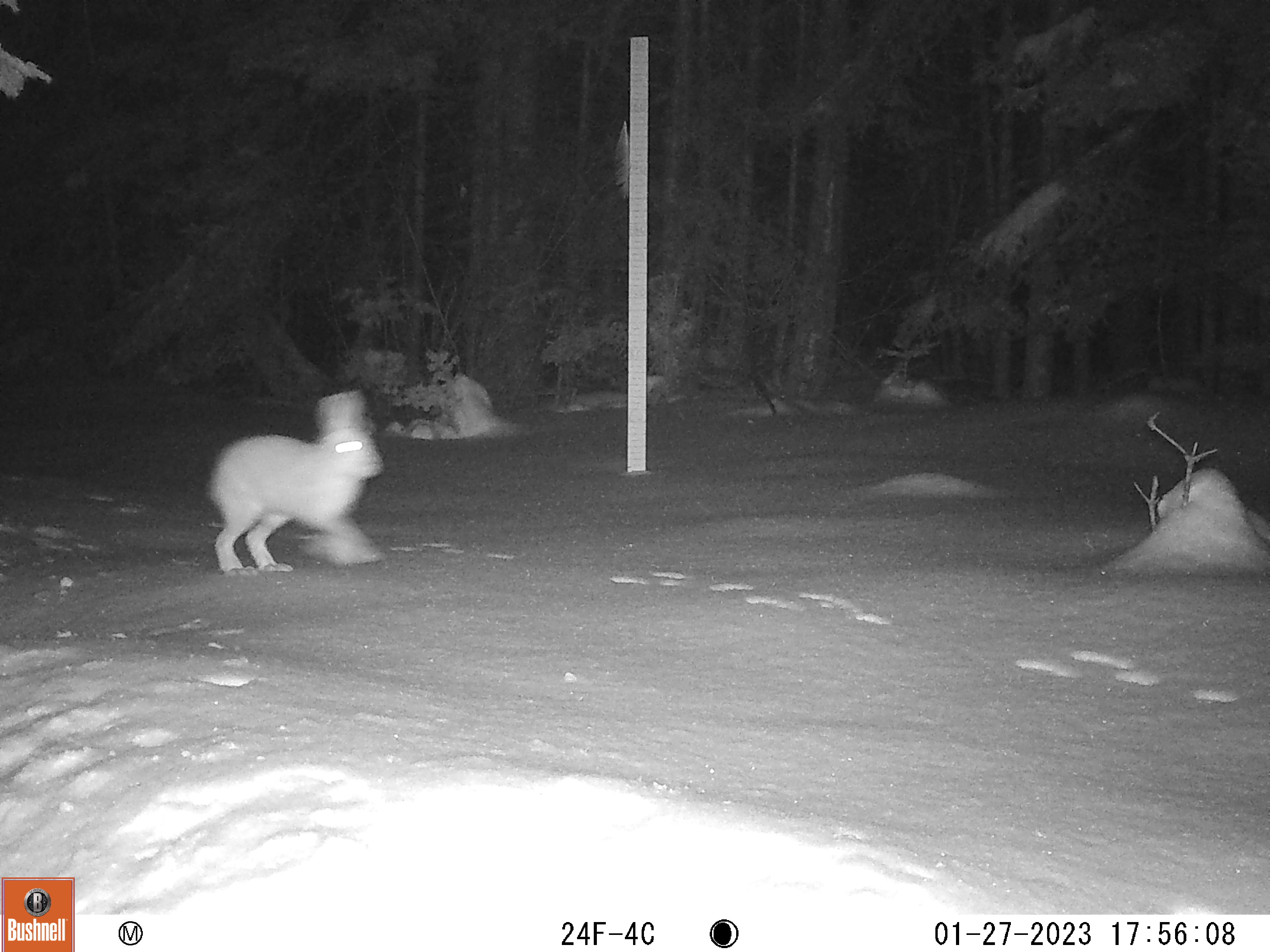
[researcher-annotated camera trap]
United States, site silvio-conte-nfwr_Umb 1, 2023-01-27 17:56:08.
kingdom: Animalia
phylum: Chordata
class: Mammalia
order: Lagomorpha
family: Leporidae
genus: Lepus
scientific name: Lepus americanus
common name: snowshoe hare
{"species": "snowshoe hare (Lepus americanus)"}